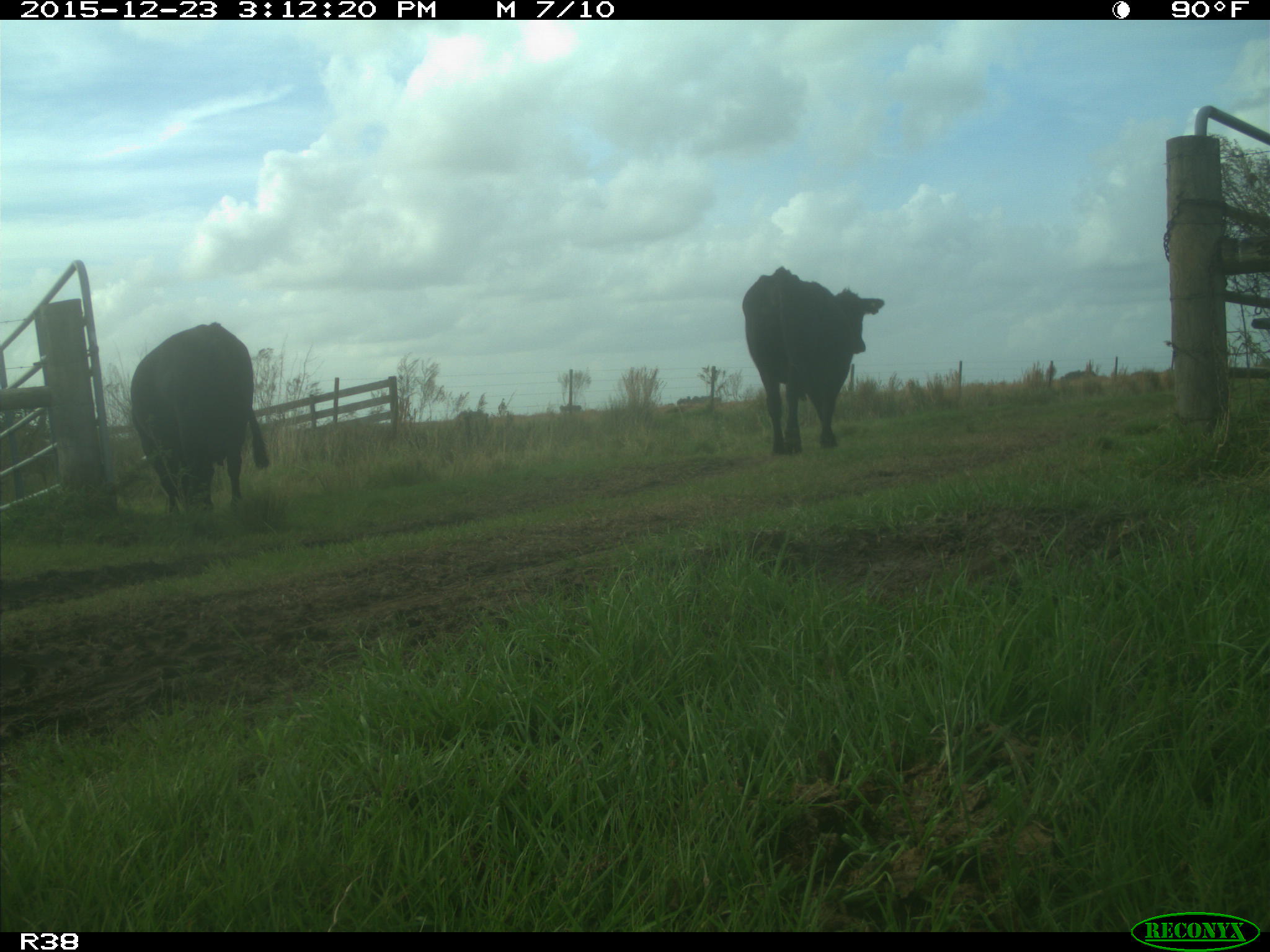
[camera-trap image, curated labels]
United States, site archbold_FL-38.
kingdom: Animalia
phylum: Chordata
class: Mammalia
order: Artiodactyla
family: Bovidae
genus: Bos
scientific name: Bos taurus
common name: domestic cow